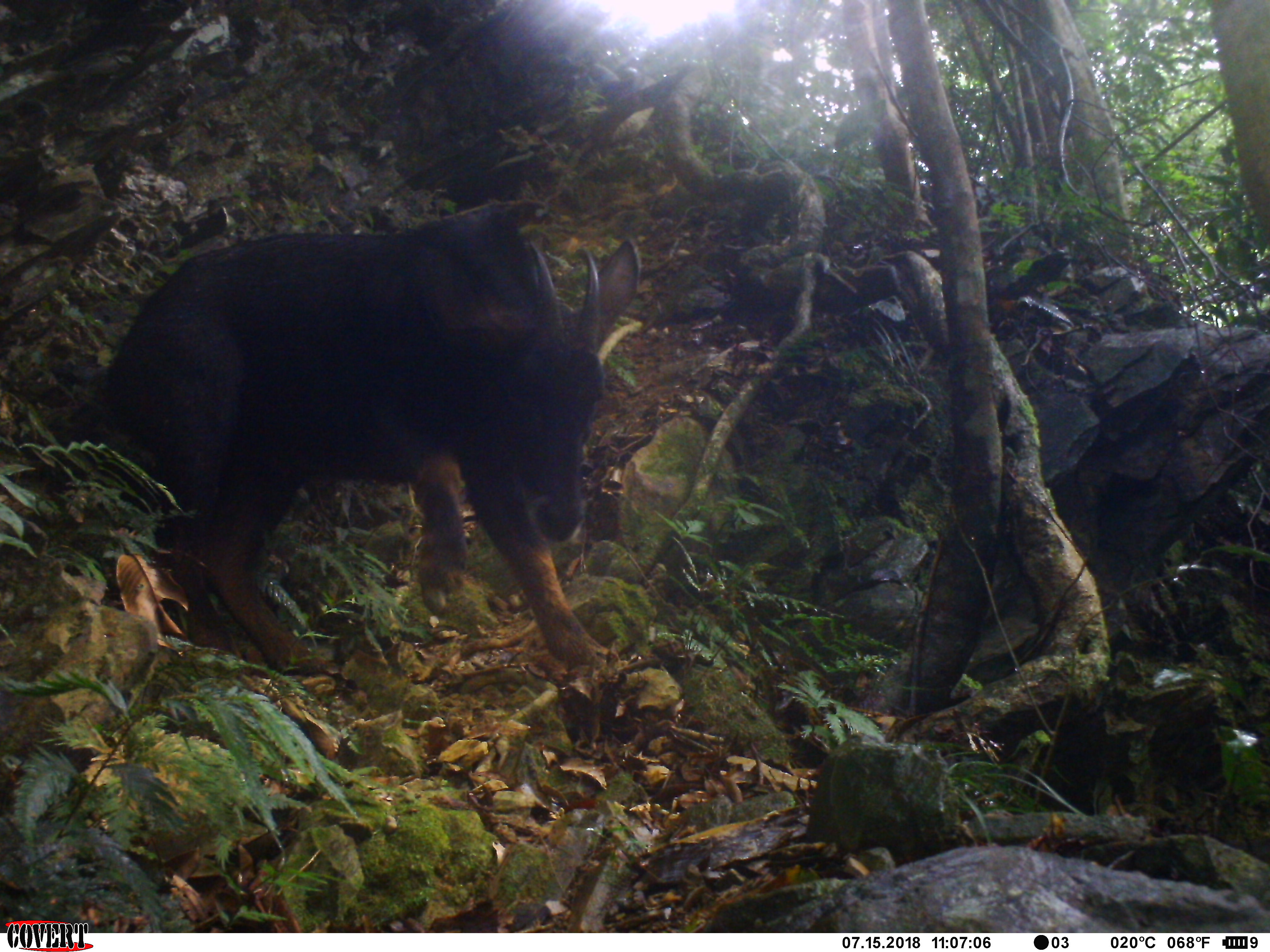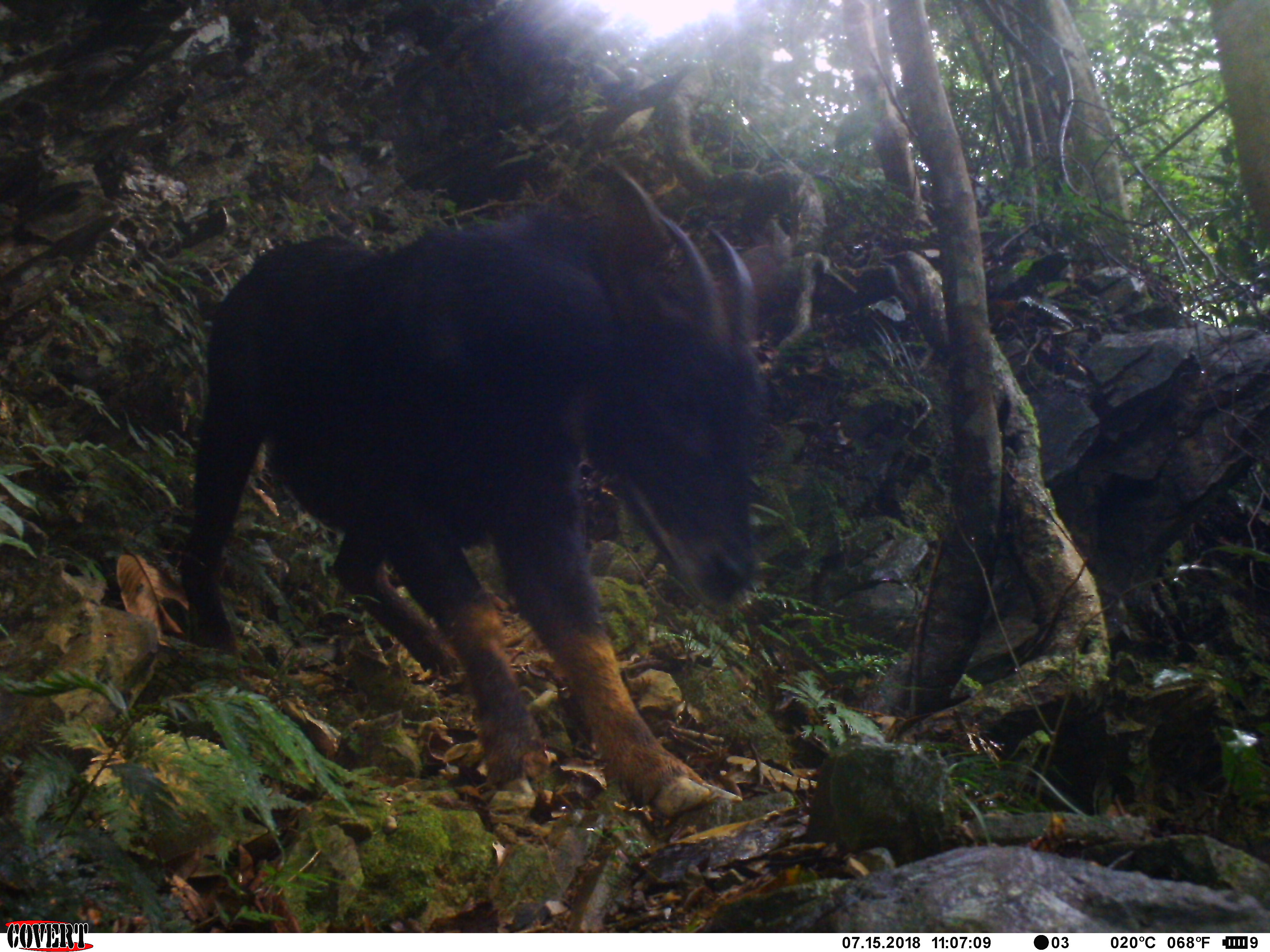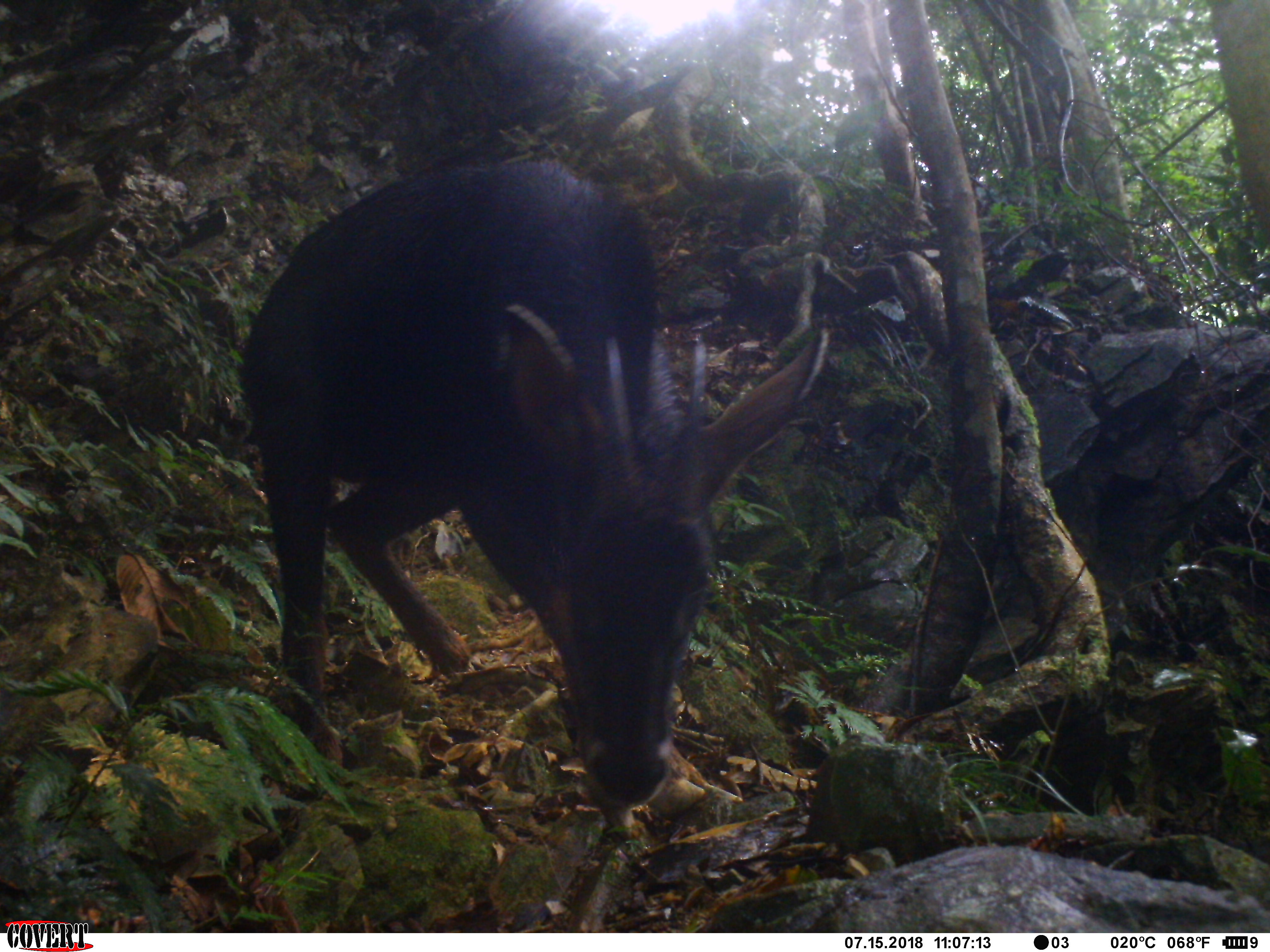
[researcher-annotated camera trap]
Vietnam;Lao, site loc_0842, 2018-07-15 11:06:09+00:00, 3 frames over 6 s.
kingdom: Animalia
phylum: Chordata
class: Mammalia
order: Artiodactyla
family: Bovidae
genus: Capricornis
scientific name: Capricornis sumatraensis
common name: chinese serow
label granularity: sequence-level